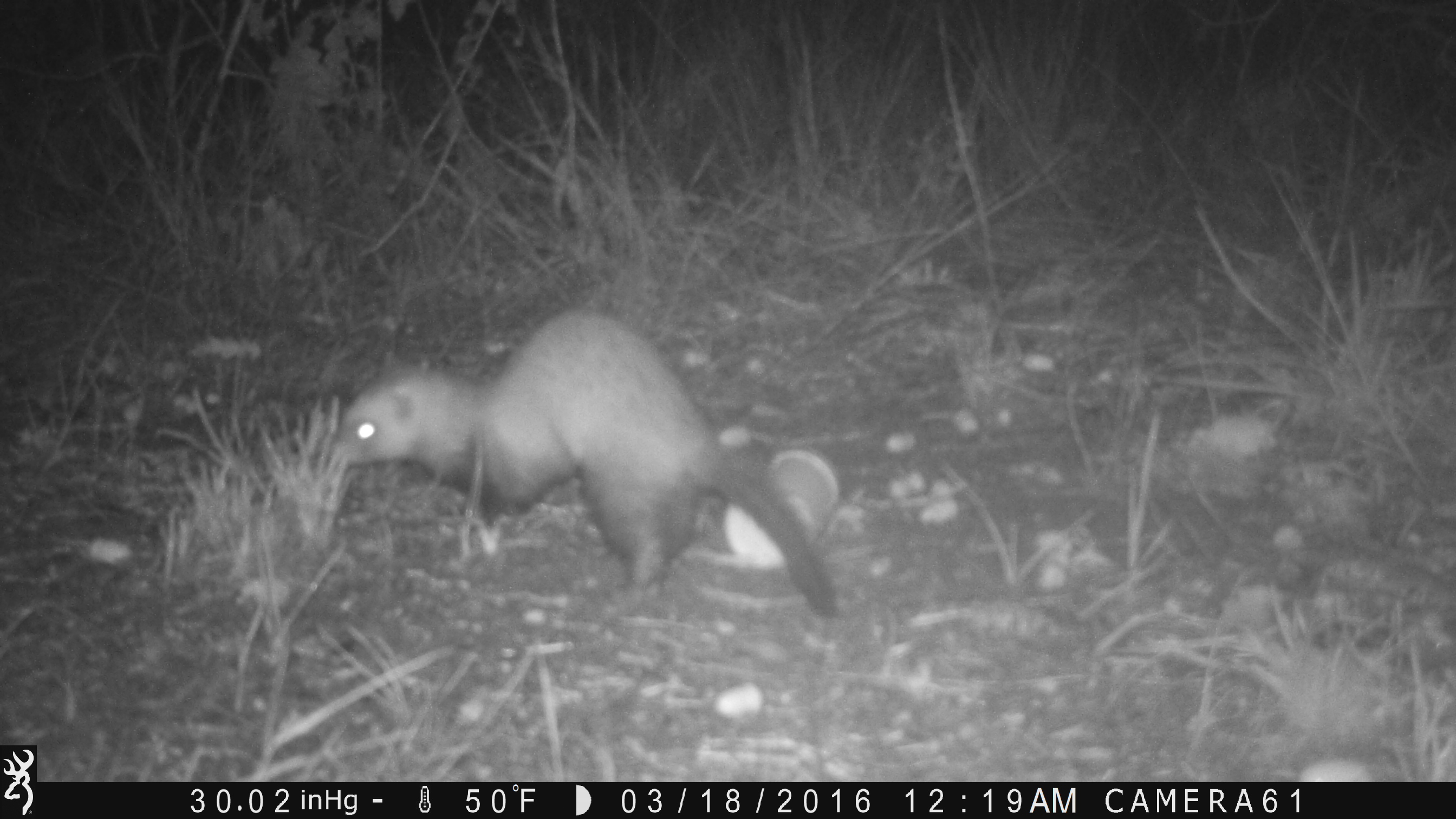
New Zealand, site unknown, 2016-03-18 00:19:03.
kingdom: Animalia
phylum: Chordata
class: Mammalia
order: Carnivora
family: Mustelidae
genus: Mustela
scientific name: Mustela furo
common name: ferret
Ferret (Mustela furo).